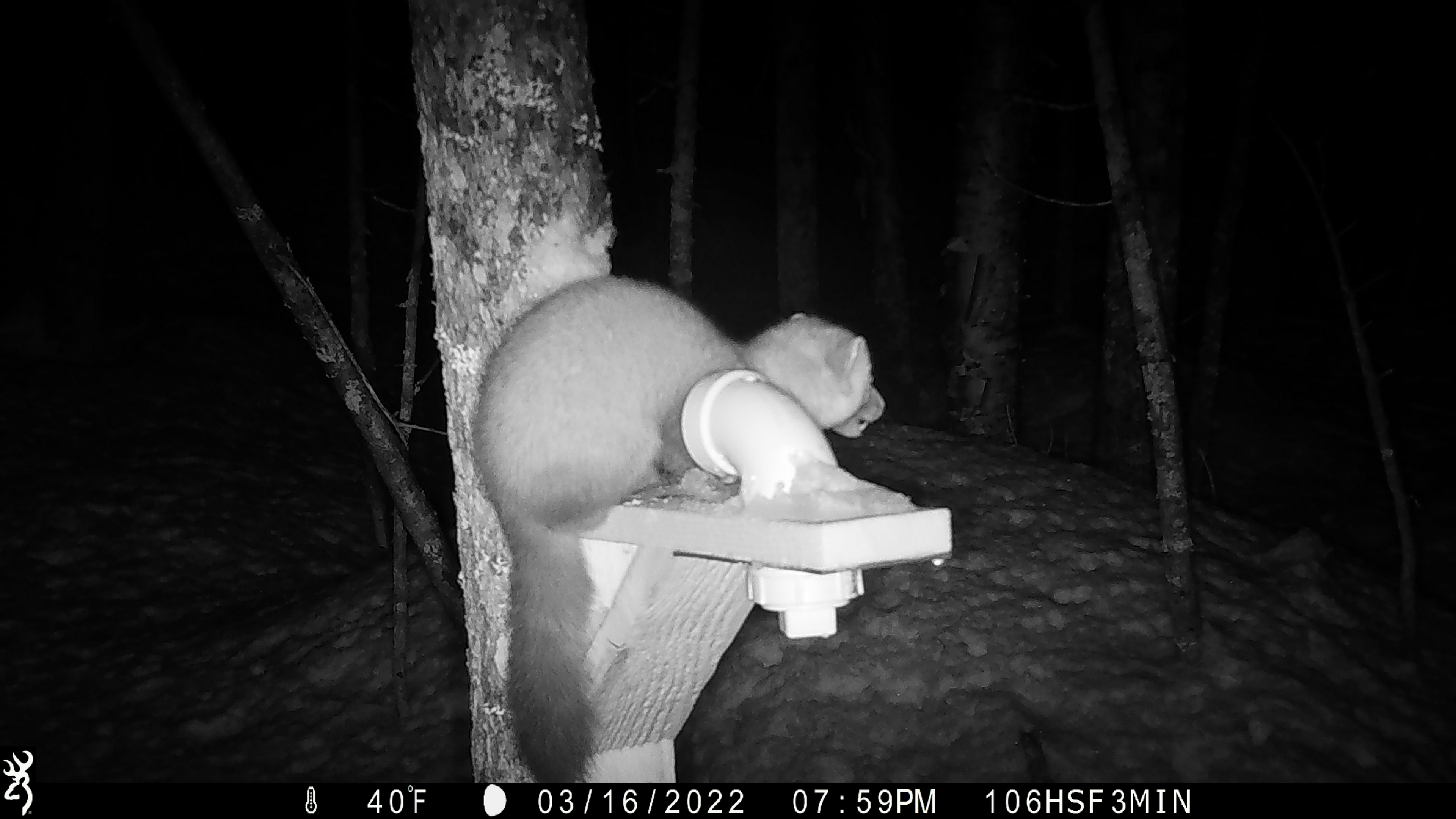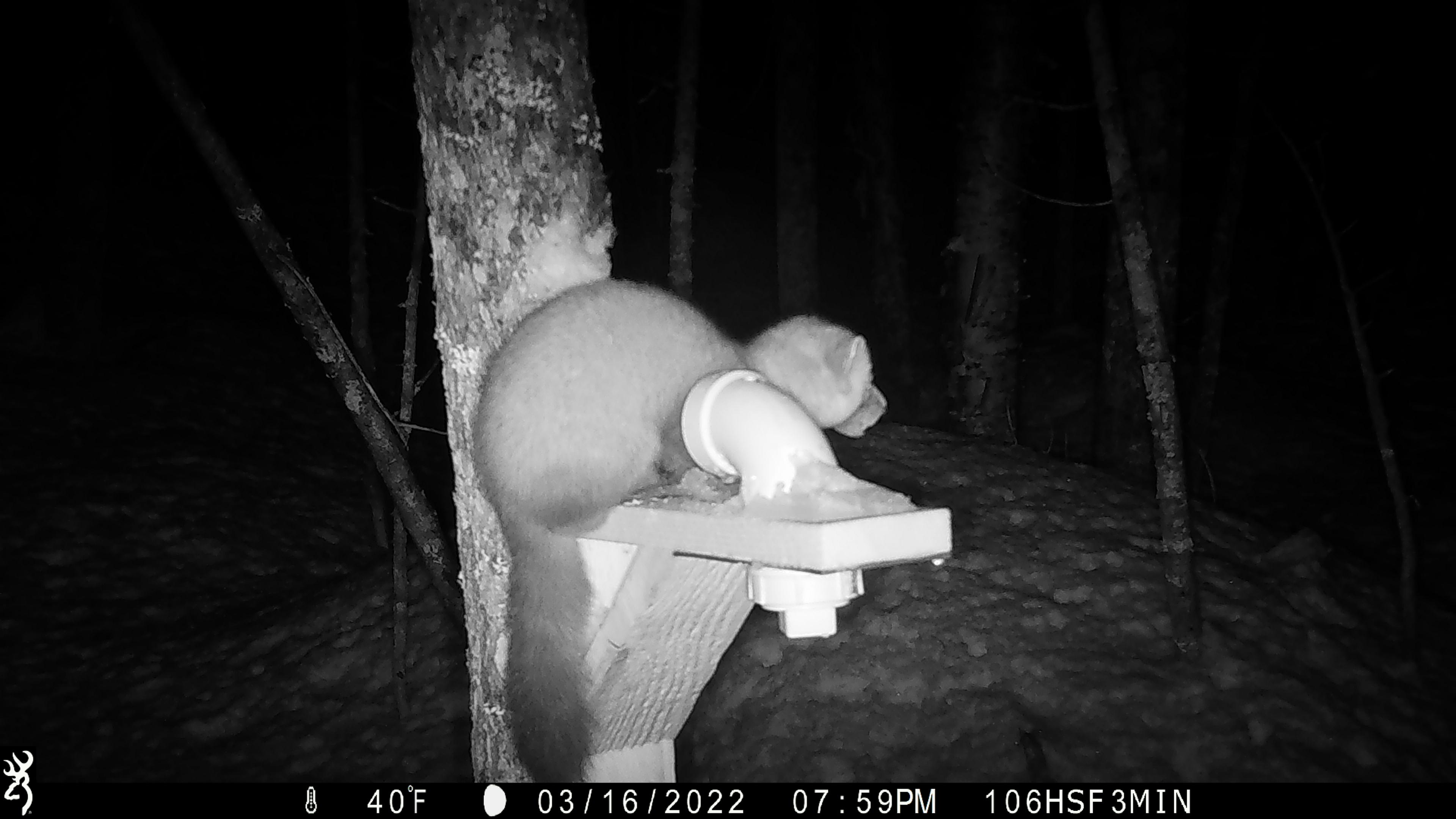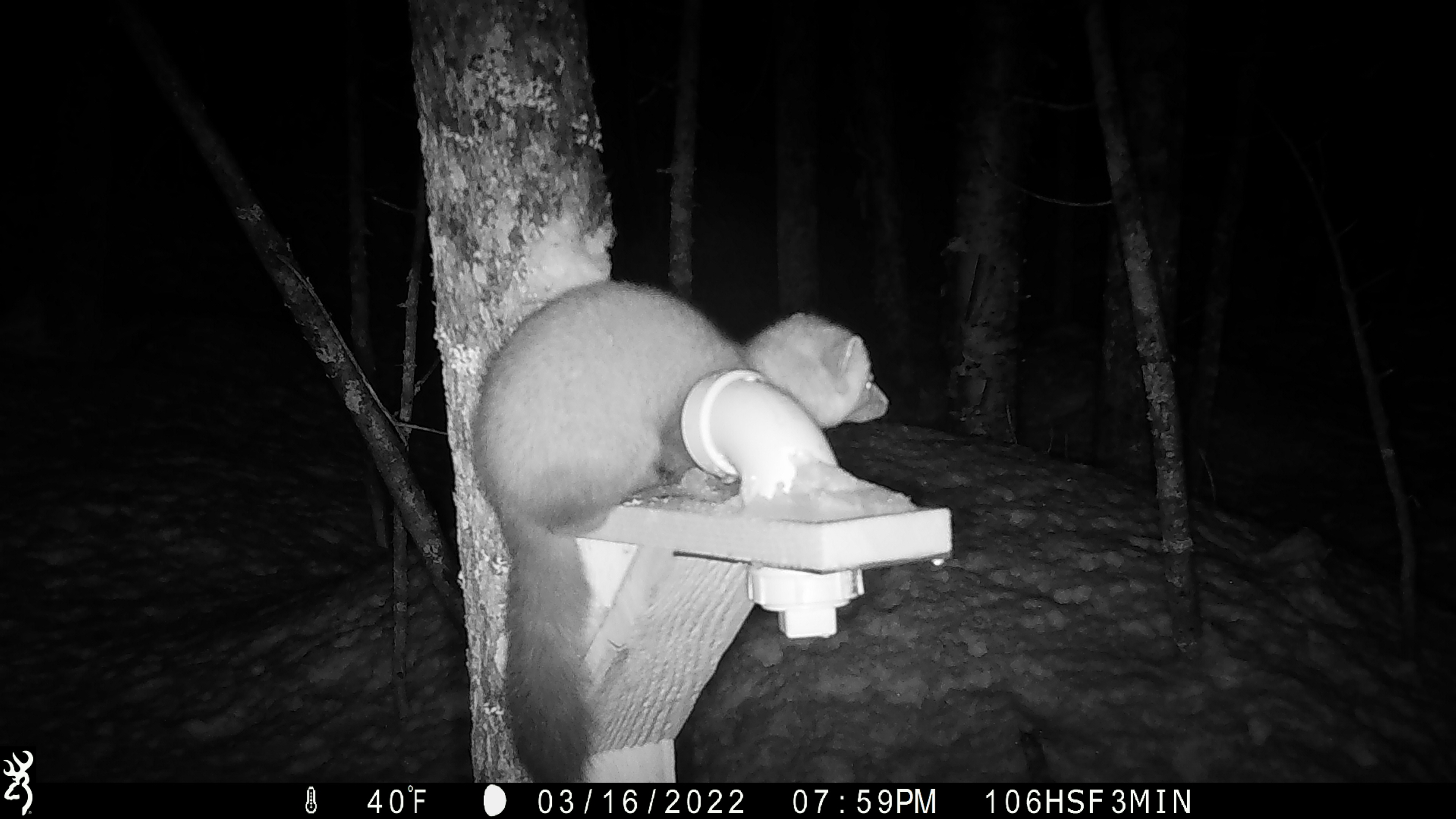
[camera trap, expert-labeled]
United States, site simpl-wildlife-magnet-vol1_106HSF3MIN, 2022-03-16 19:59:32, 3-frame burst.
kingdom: Animalia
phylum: Chordata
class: Mammalia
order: Carnivora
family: Mustelidae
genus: Martes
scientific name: Martes americana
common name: american marten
American marten (Martes americana).